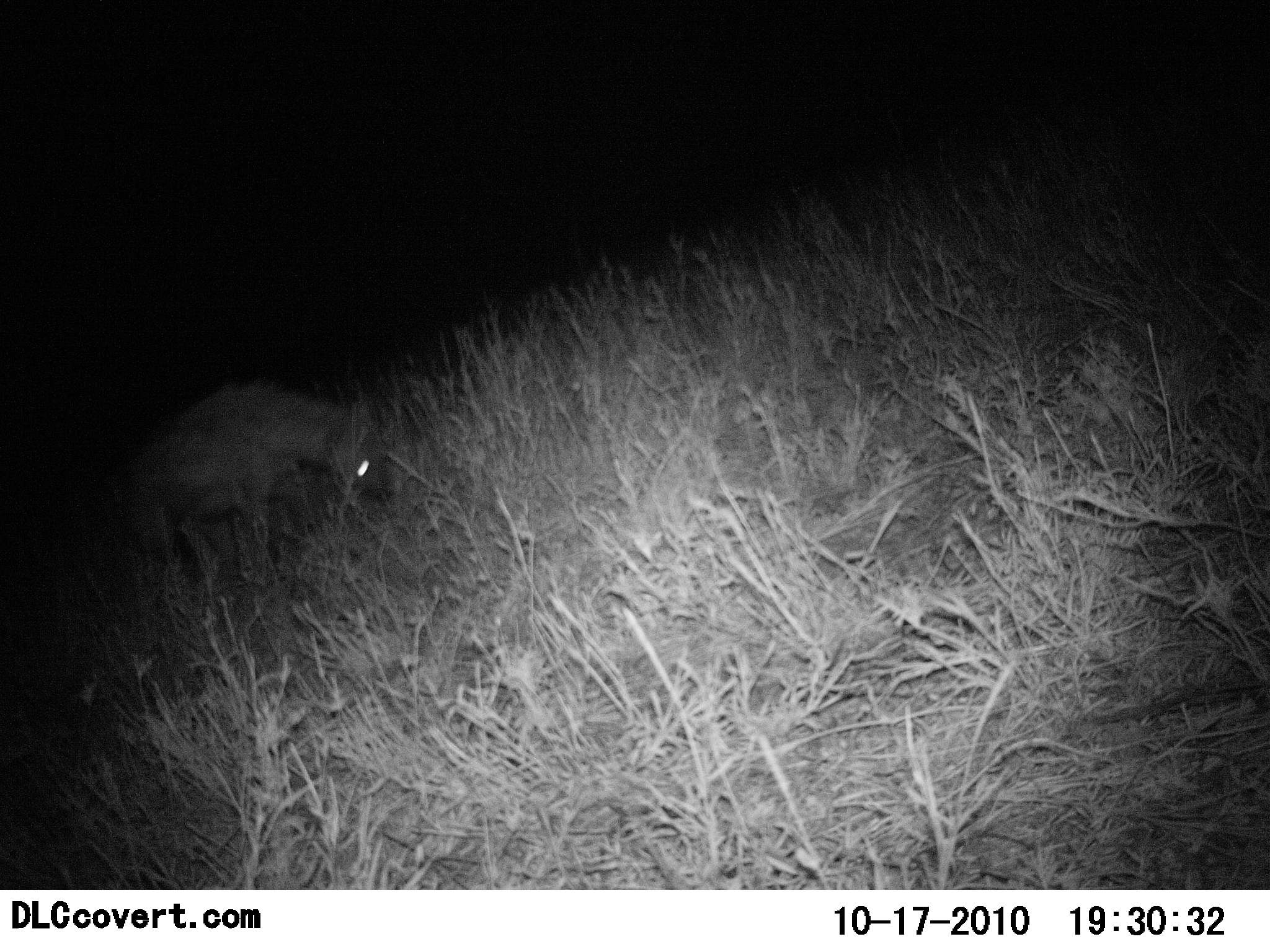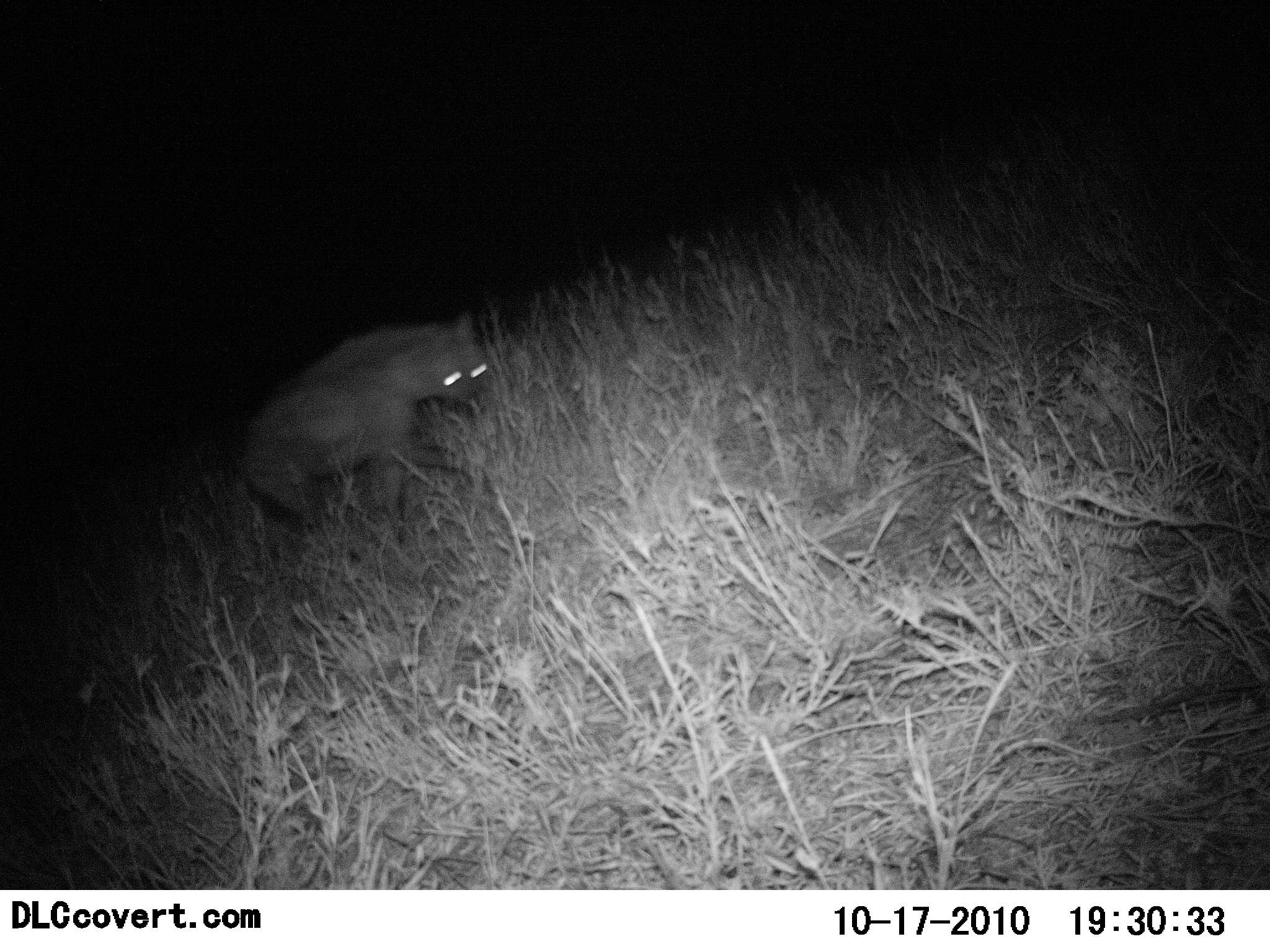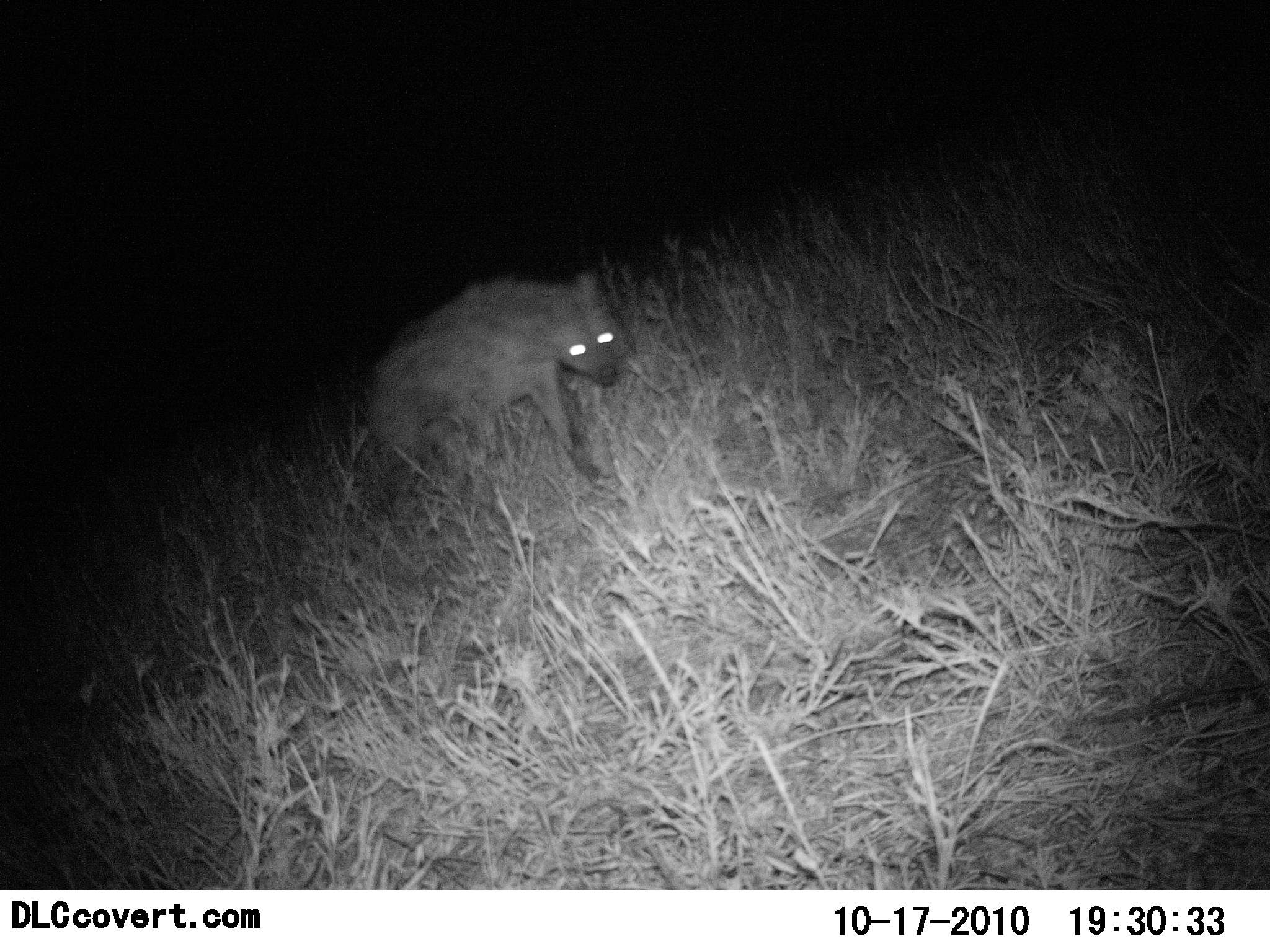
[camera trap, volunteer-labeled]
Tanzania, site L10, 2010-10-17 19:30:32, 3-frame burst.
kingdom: Animalia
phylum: Chordata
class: Mammalia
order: Carnivora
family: Hyaenidae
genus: Crocuta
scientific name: Crocuta crocuta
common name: spotted hyena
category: hyenaspotted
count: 1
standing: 0%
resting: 0%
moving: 100%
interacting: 0%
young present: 0%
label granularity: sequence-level